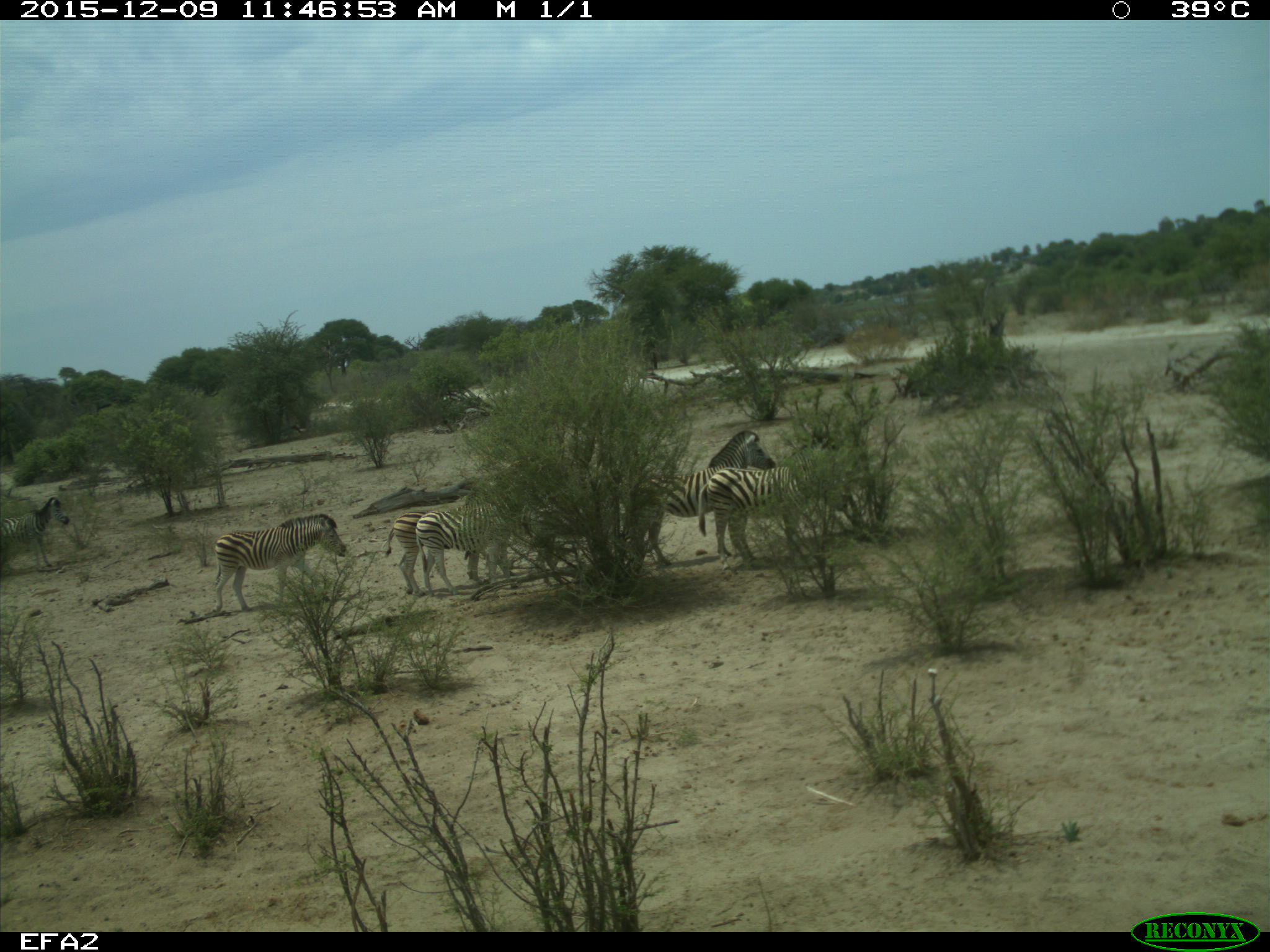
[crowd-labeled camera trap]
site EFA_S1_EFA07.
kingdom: Animalia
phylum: Chordata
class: Mammalia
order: Perissodactyla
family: Equidae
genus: Equus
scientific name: Equus quagga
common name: plains zebra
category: zebraplains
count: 5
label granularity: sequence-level